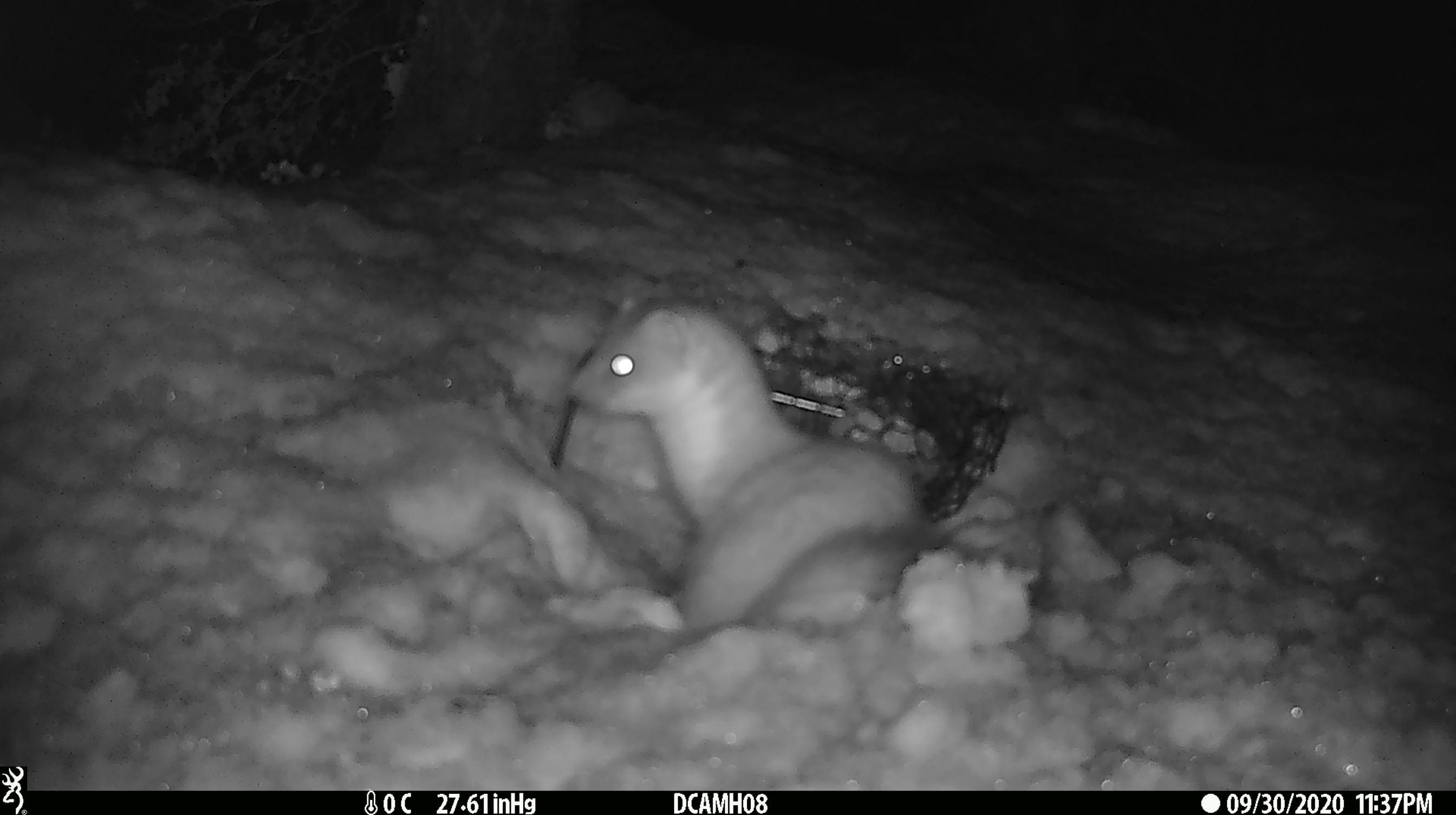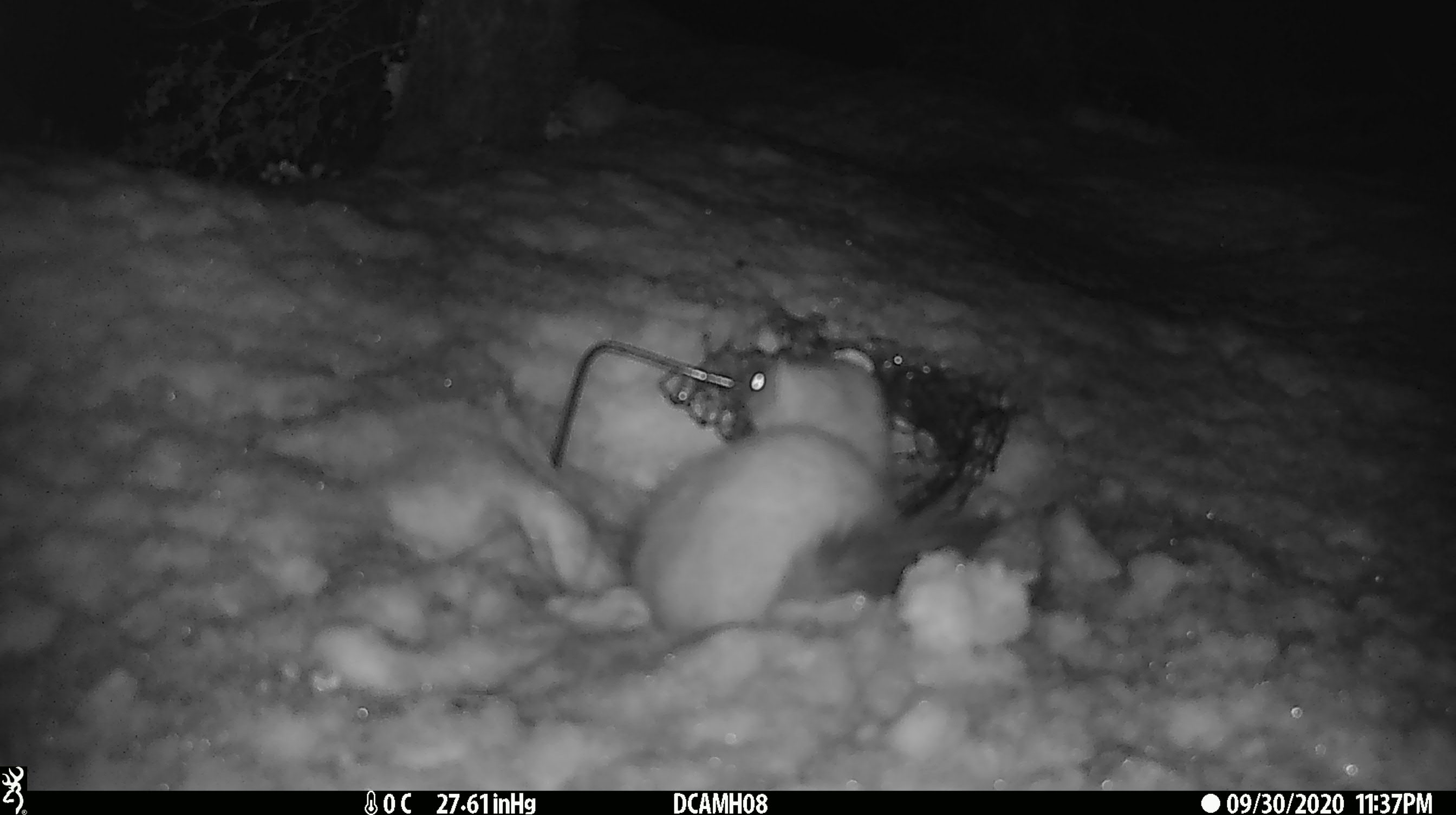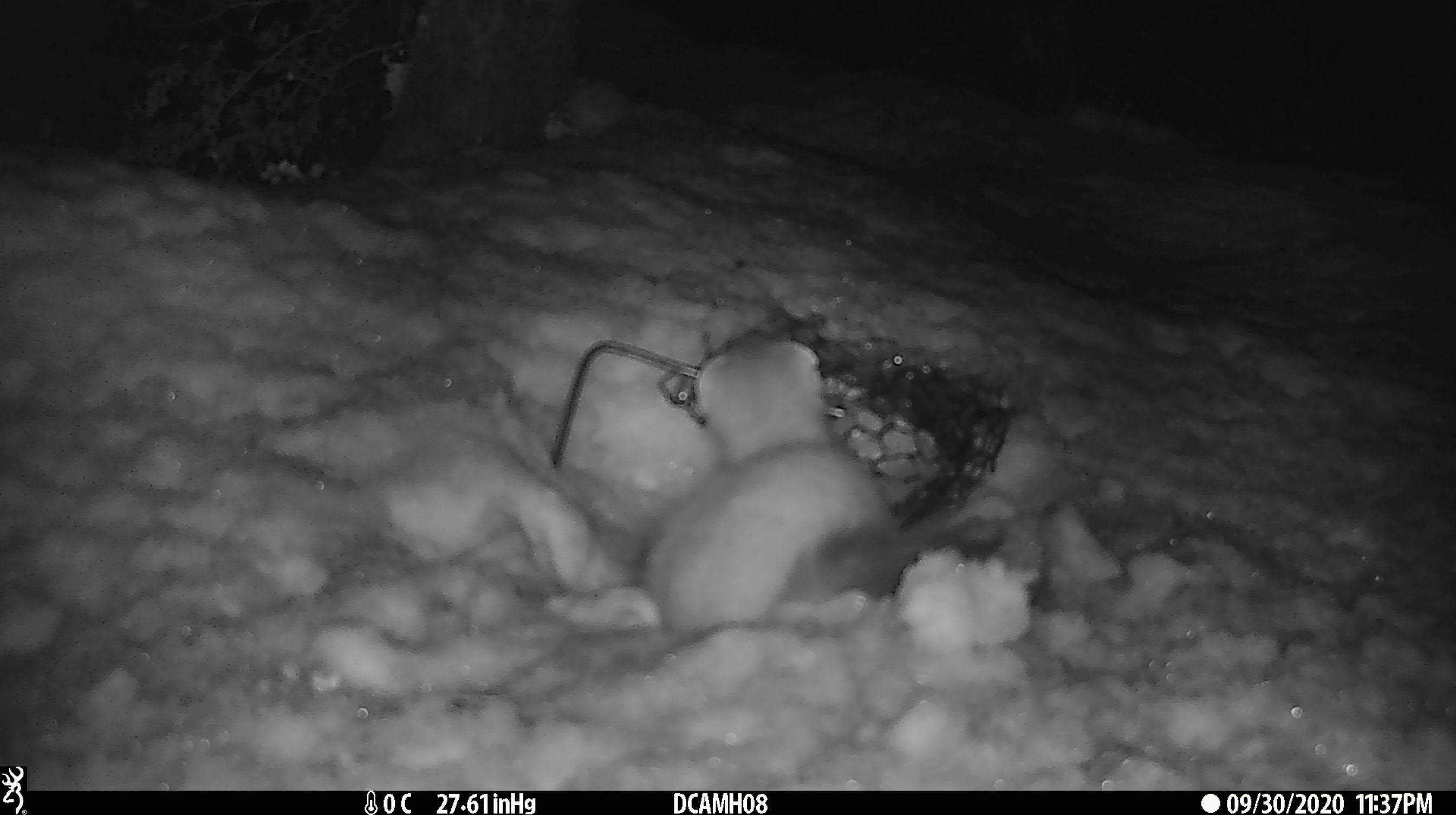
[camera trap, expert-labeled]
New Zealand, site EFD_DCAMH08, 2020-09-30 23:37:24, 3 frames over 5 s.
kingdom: Animalia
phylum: Chordata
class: Mammalia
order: Carnivora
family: Mustelidae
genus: Mustela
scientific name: Mustela erminea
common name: stoat